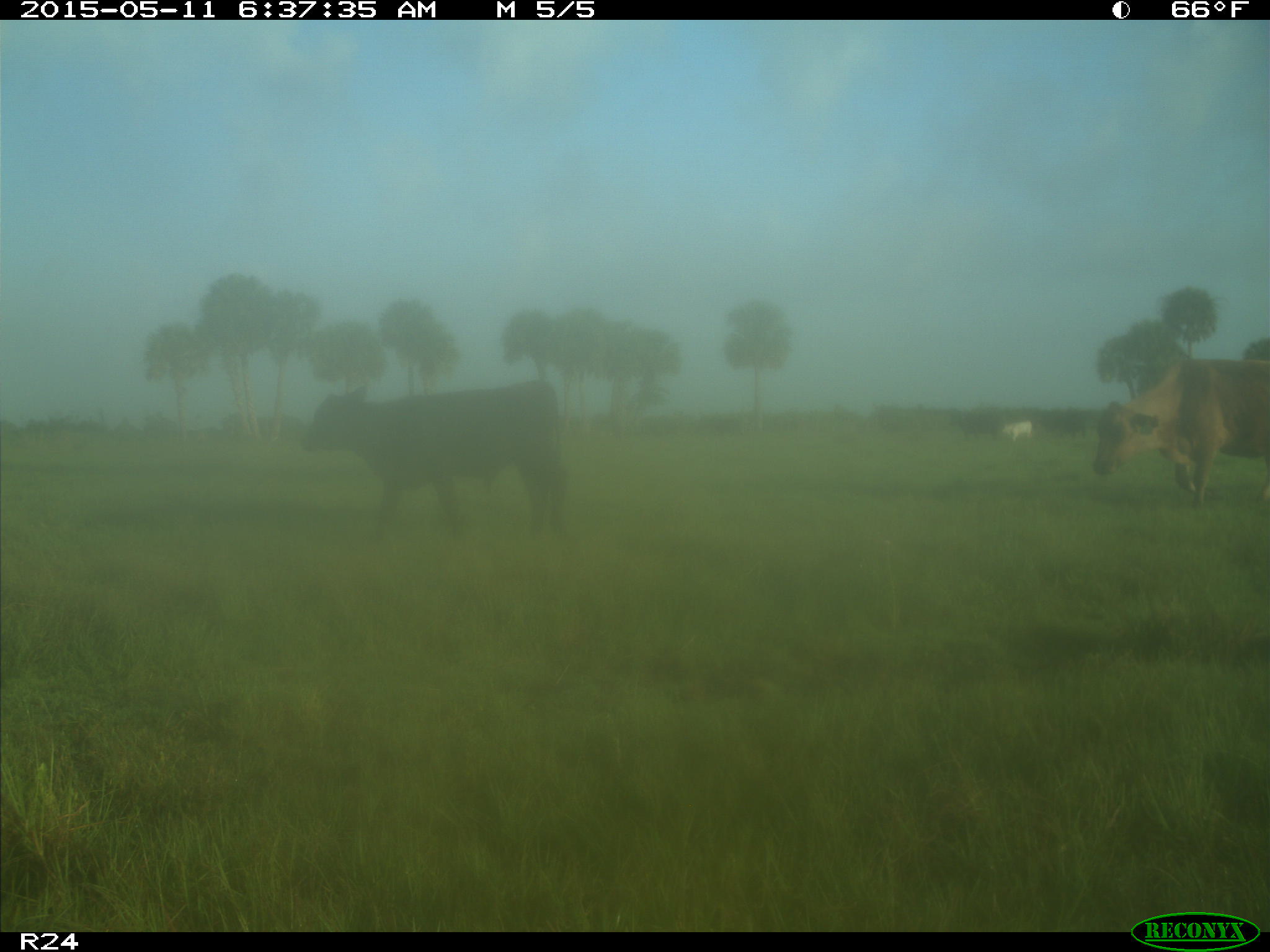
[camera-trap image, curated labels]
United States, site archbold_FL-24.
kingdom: Animalia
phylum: Chordata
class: Mammalia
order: Artiodactyla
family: Bovidae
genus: Bos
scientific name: Bos taurus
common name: domestic cow